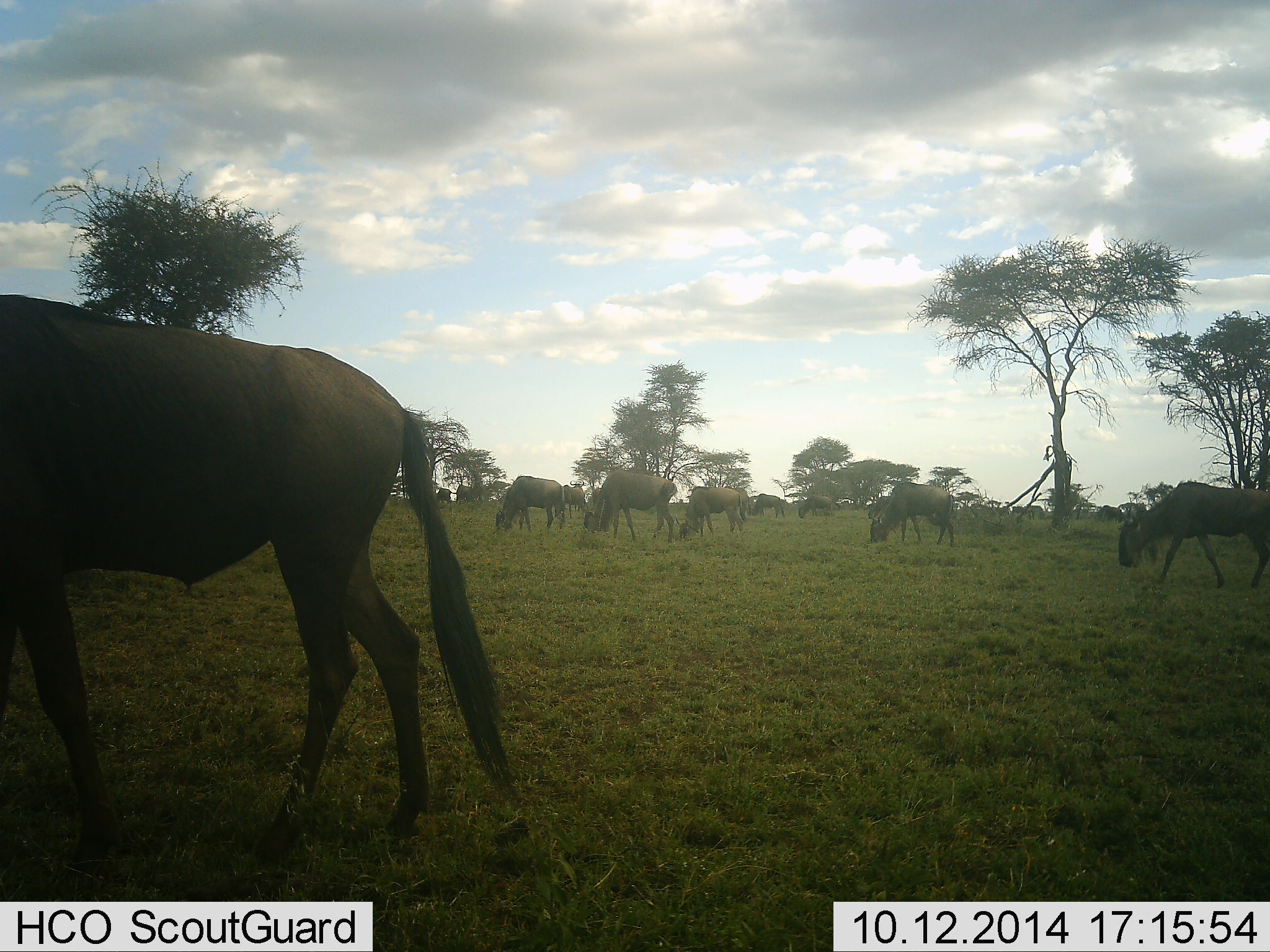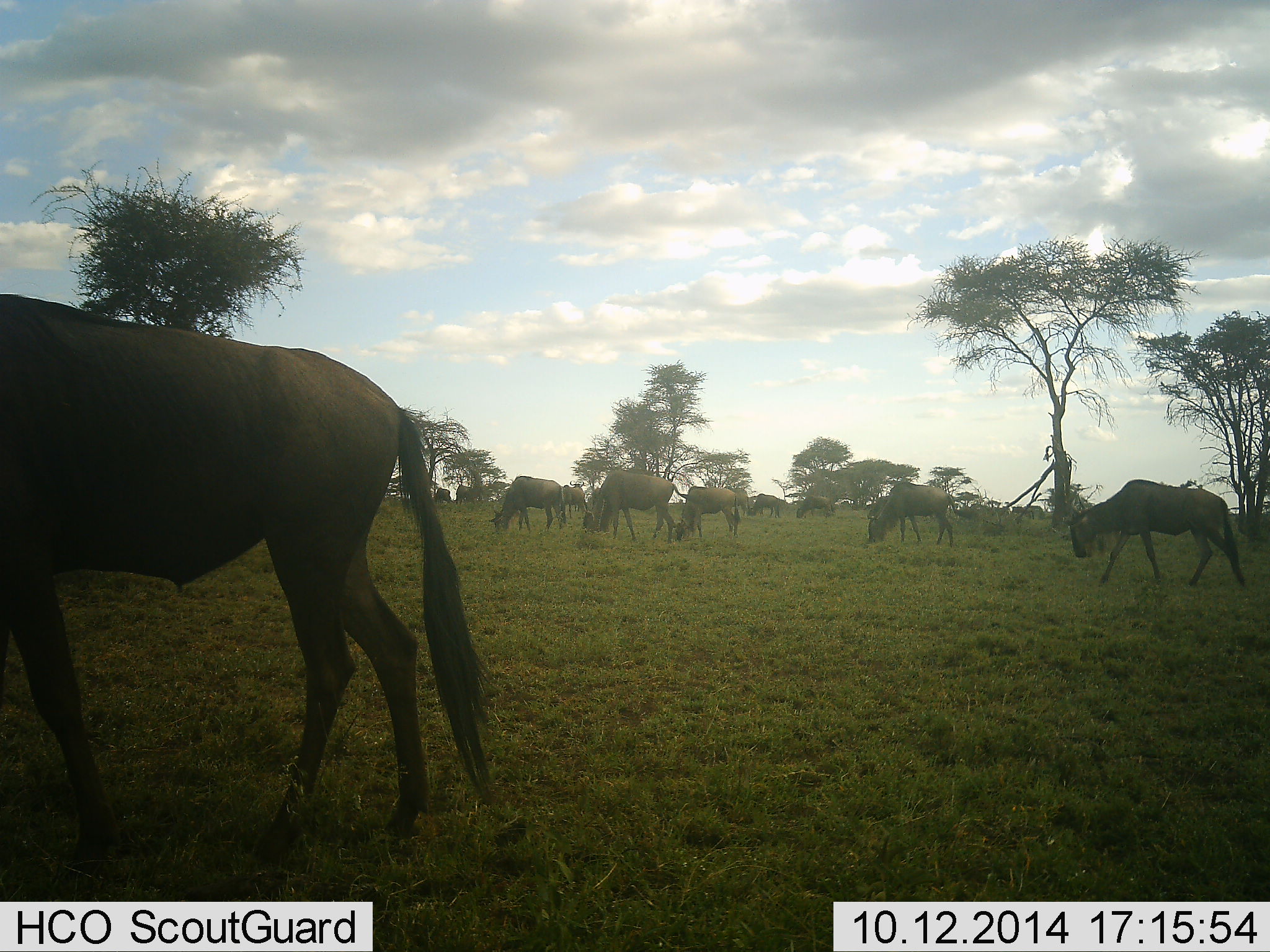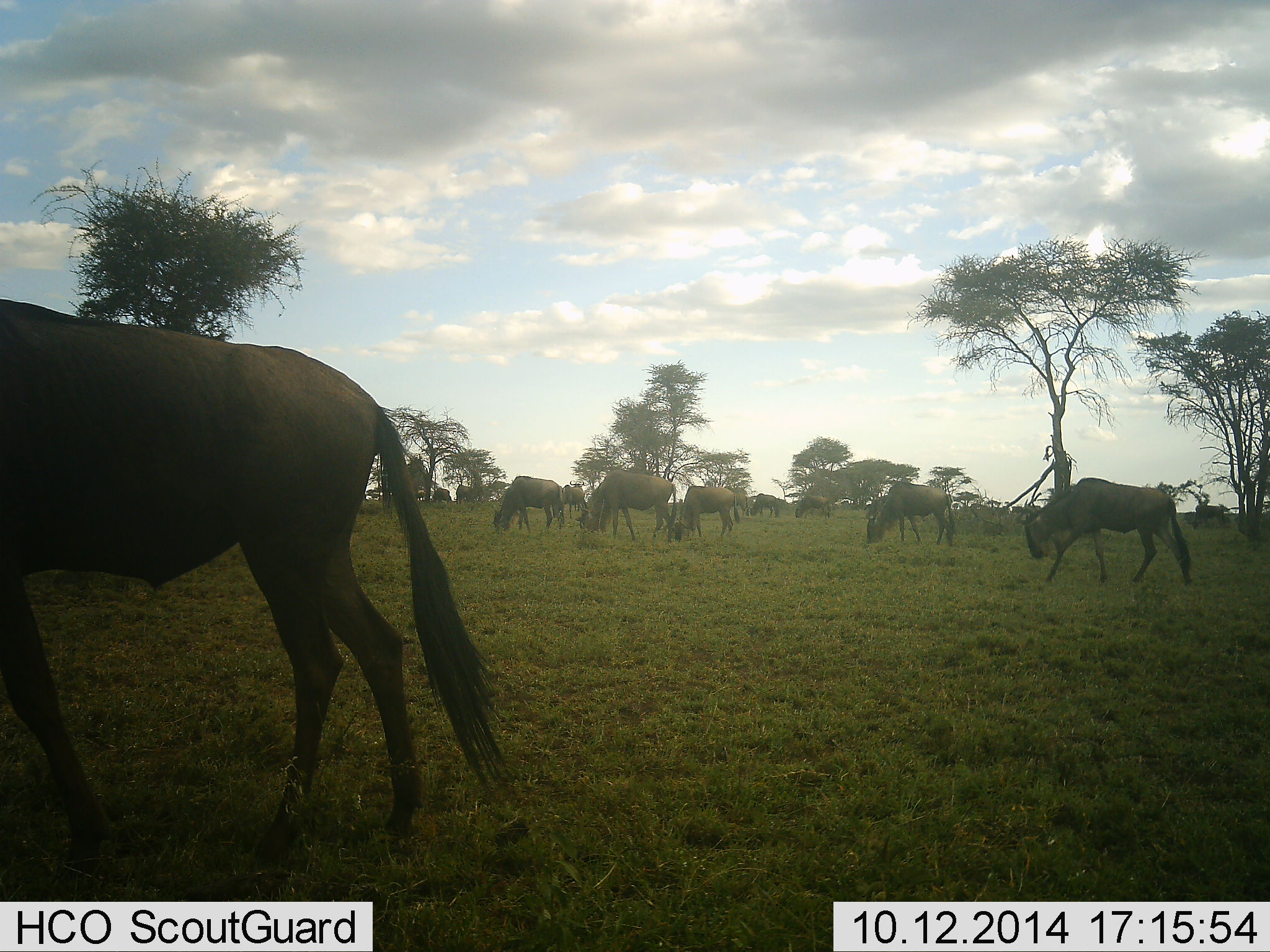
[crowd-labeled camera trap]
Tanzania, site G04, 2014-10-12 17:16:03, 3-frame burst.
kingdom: Animalia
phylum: Chordata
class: Mammalia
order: Artiodactyla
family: Bovidae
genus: Connochaetes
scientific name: Connochaetes taurinus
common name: blue wildebeest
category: wildebeest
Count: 11-50.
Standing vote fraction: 30%.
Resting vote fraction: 0%.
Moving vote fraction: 80%.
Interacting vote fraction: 10%.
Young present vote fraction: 0%.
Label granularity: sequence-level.